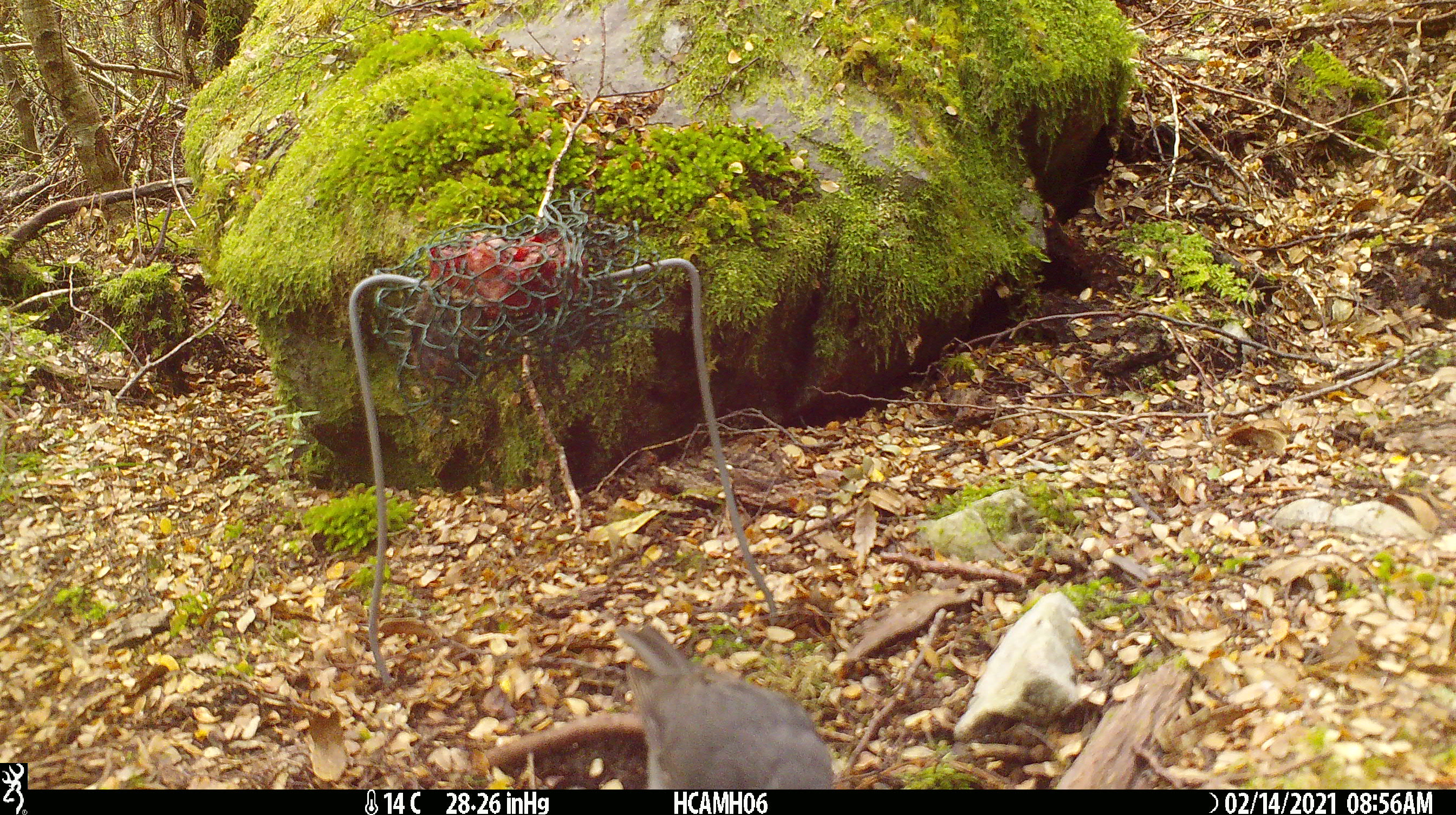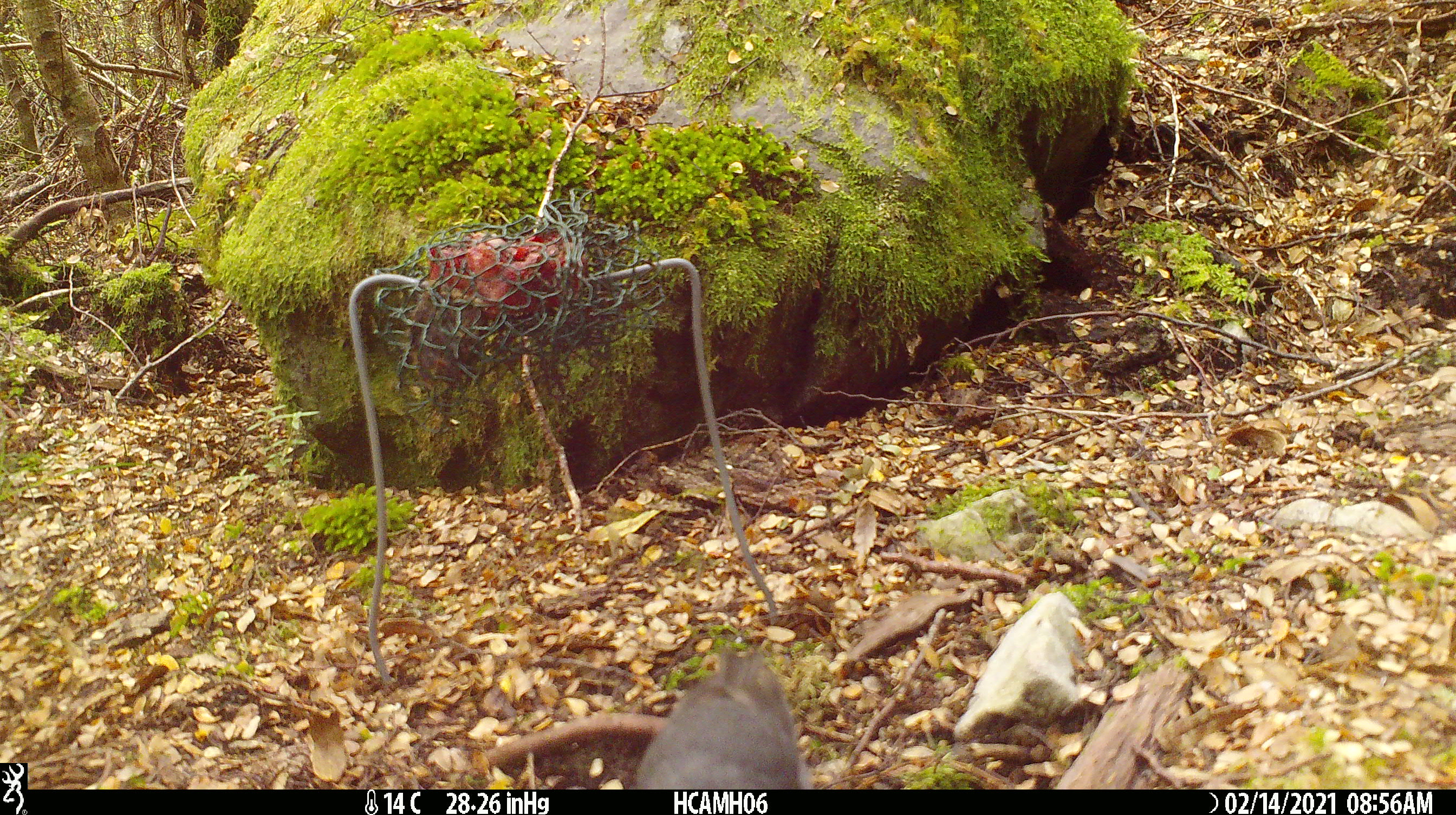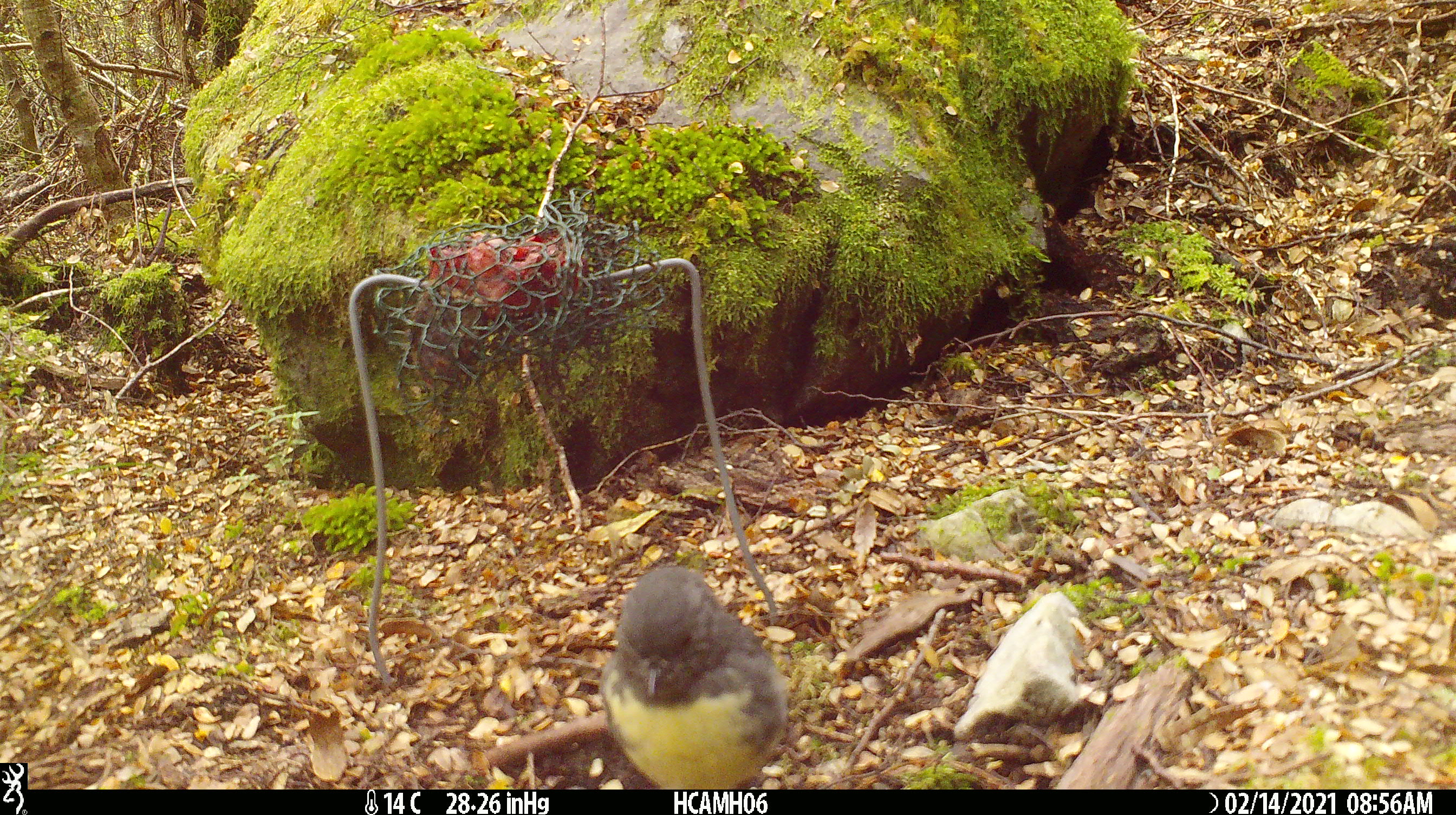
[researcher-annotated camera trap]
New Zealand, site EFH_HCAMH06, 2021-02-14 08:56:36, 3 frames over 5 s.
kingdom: Animalia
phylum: Chordata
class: Aves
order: Passeriformes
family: Petroicidae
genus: Petroica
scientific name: Petroica australis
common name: new zealand robin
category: robin